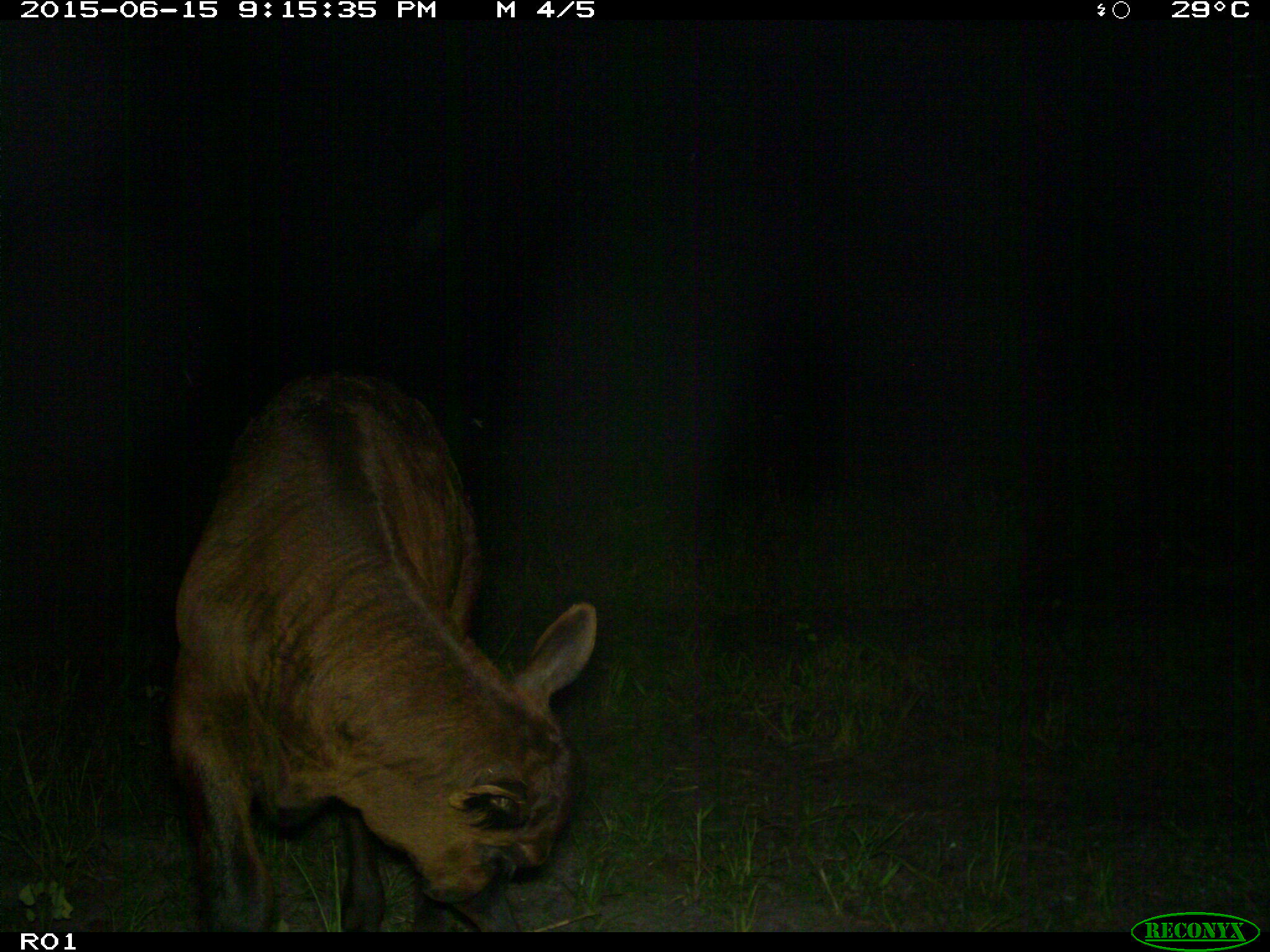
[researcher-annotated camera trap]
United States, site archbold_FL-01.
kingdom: Animalia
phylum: Chordata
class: Mammalia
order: Artiodactyla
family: Bovidae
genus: Bos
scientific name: Bos taurus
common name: domestic cow